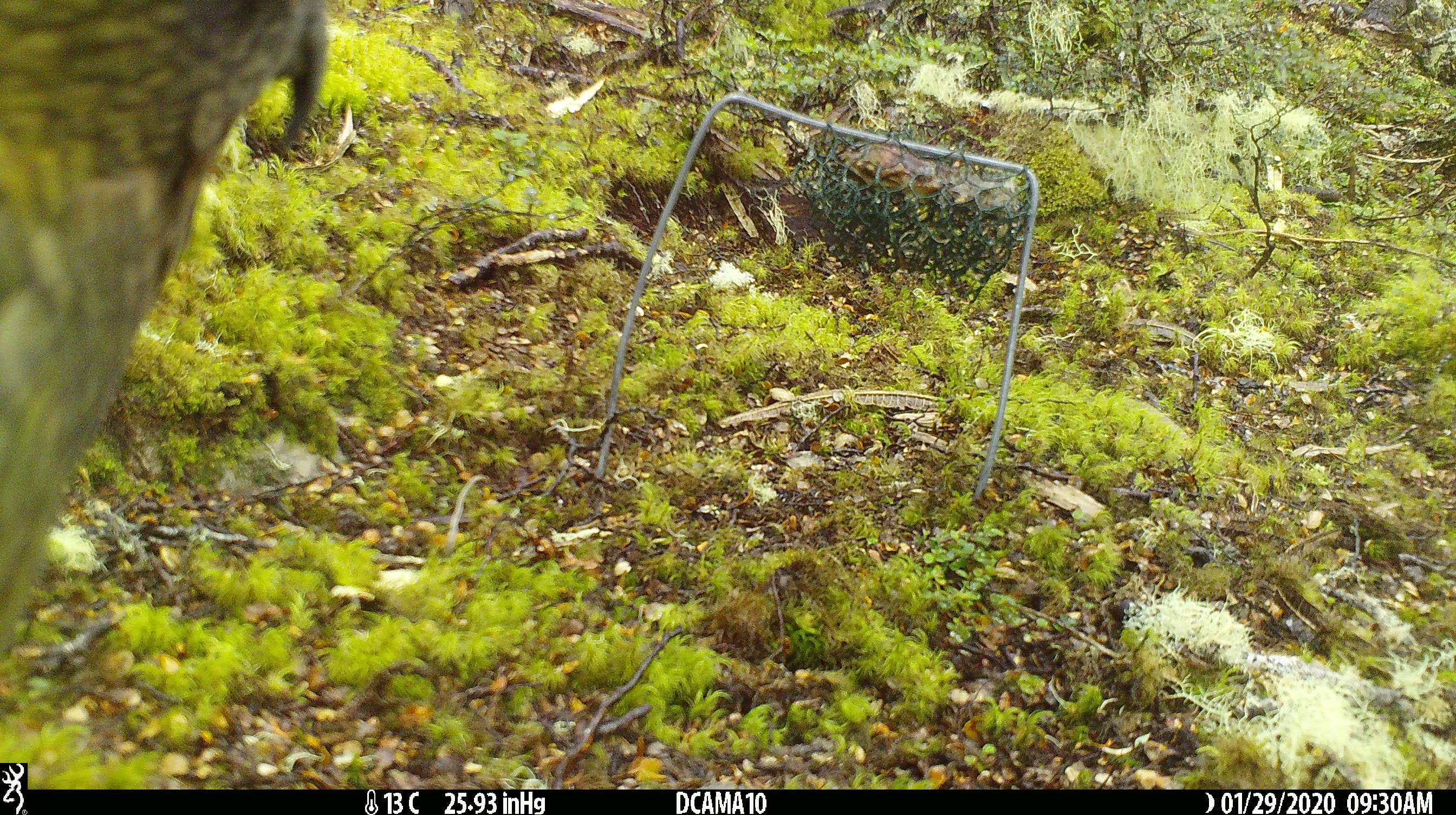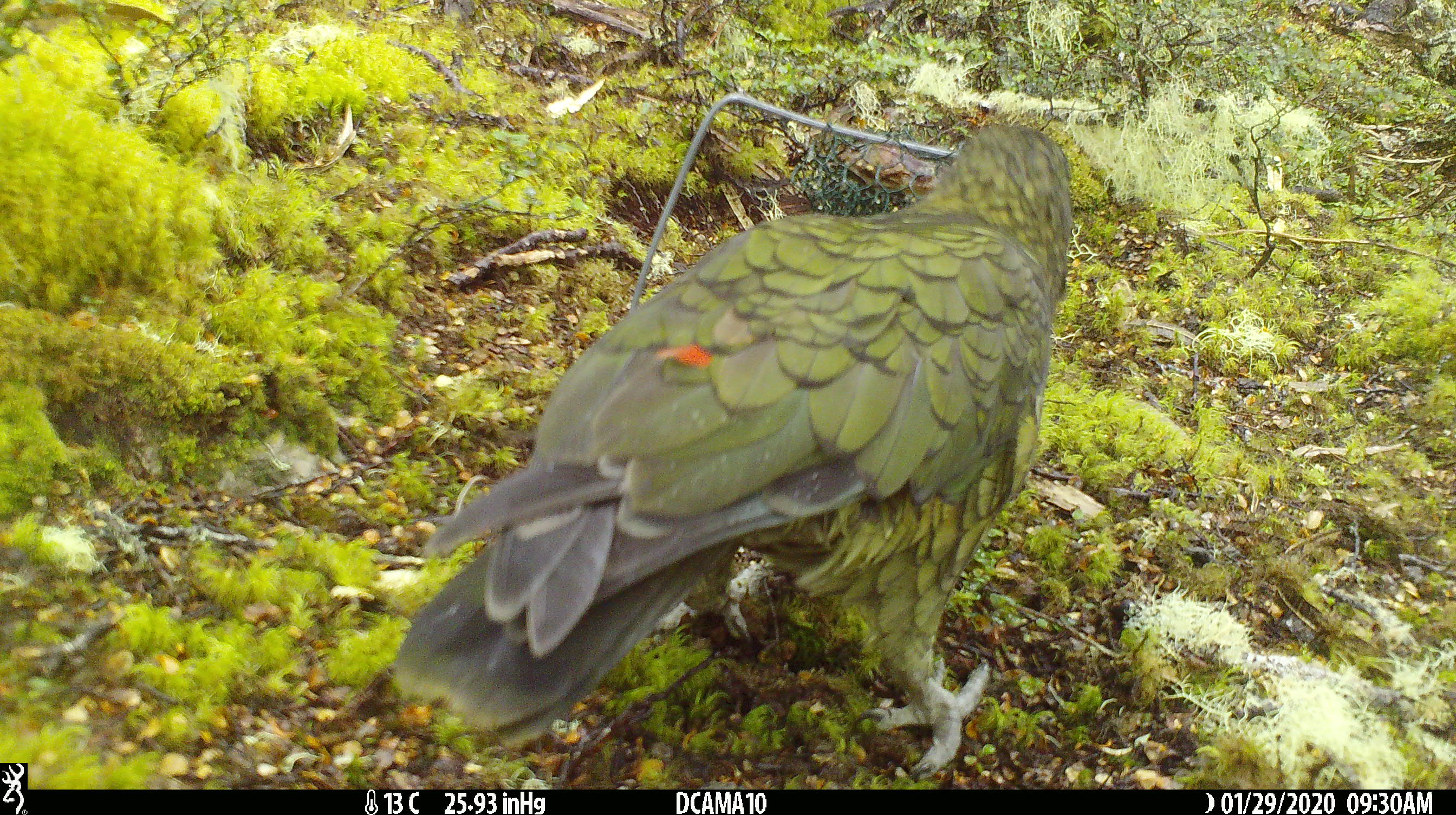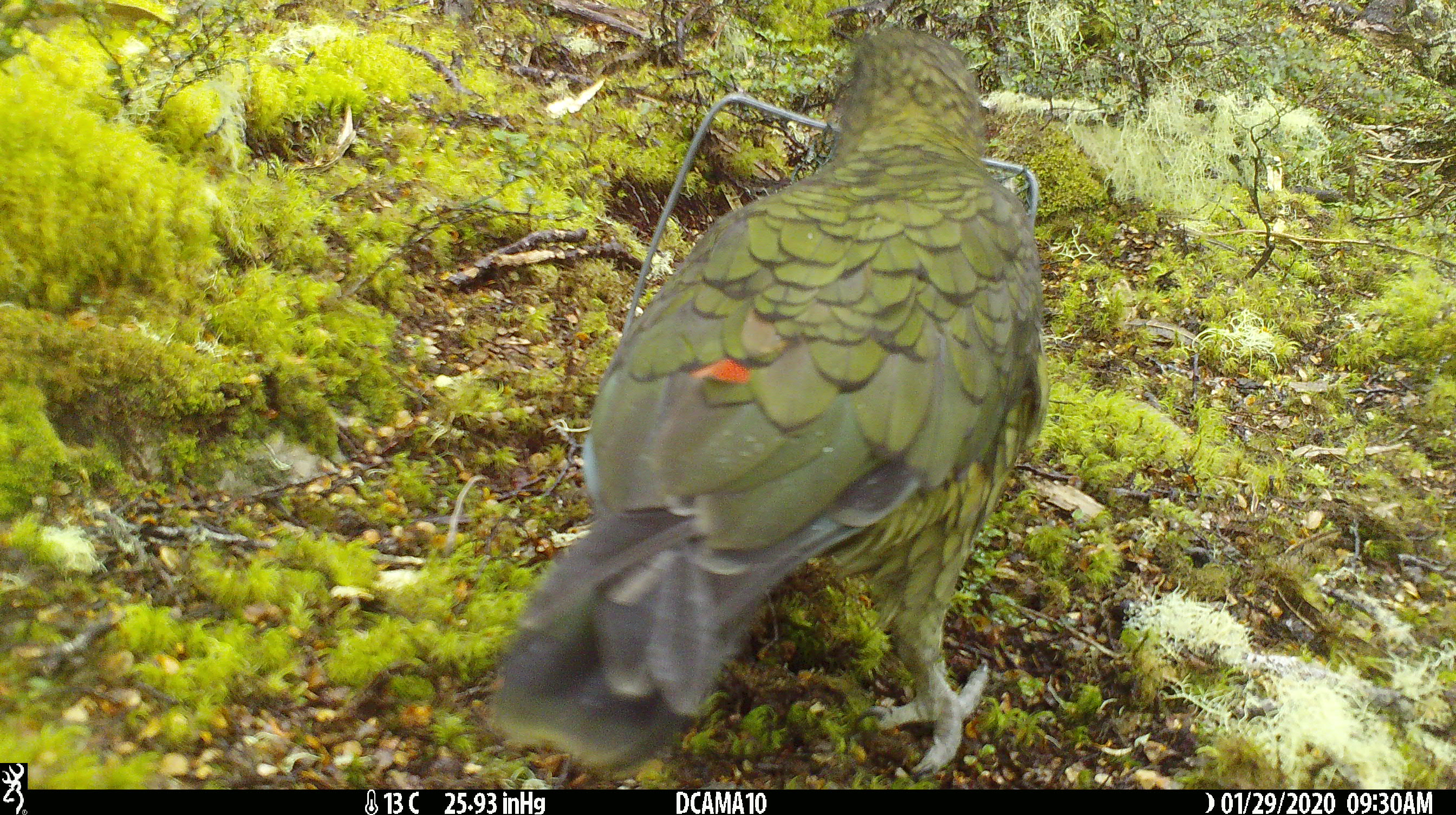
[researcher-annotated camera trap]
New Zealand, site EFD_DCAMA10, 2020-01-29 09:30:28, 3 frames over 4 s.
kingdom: Animalia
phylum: Chordata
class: Aves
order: Psittaciformes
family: Strigopidae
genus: Nestor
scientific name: Nestor notabilis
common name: kea